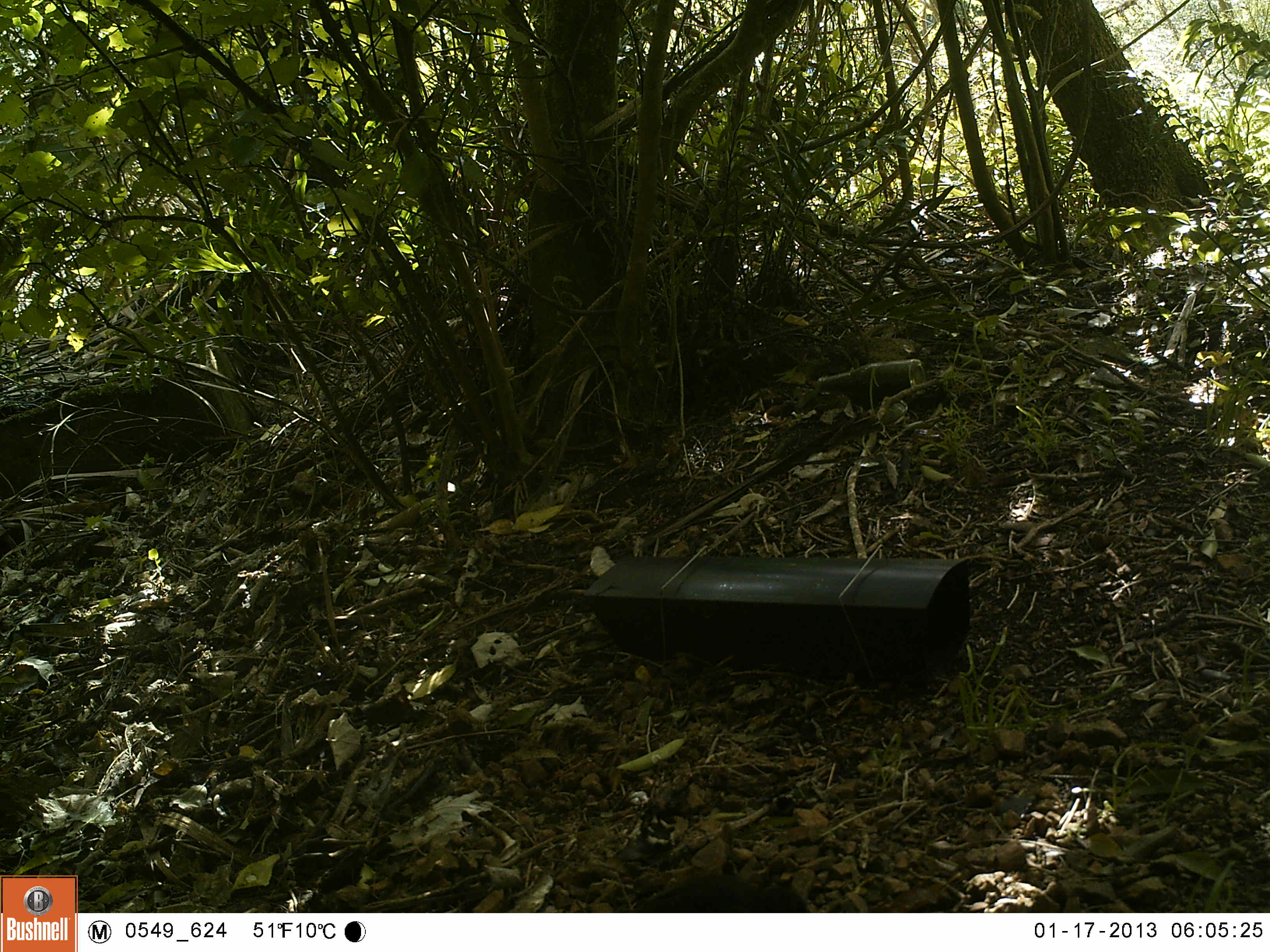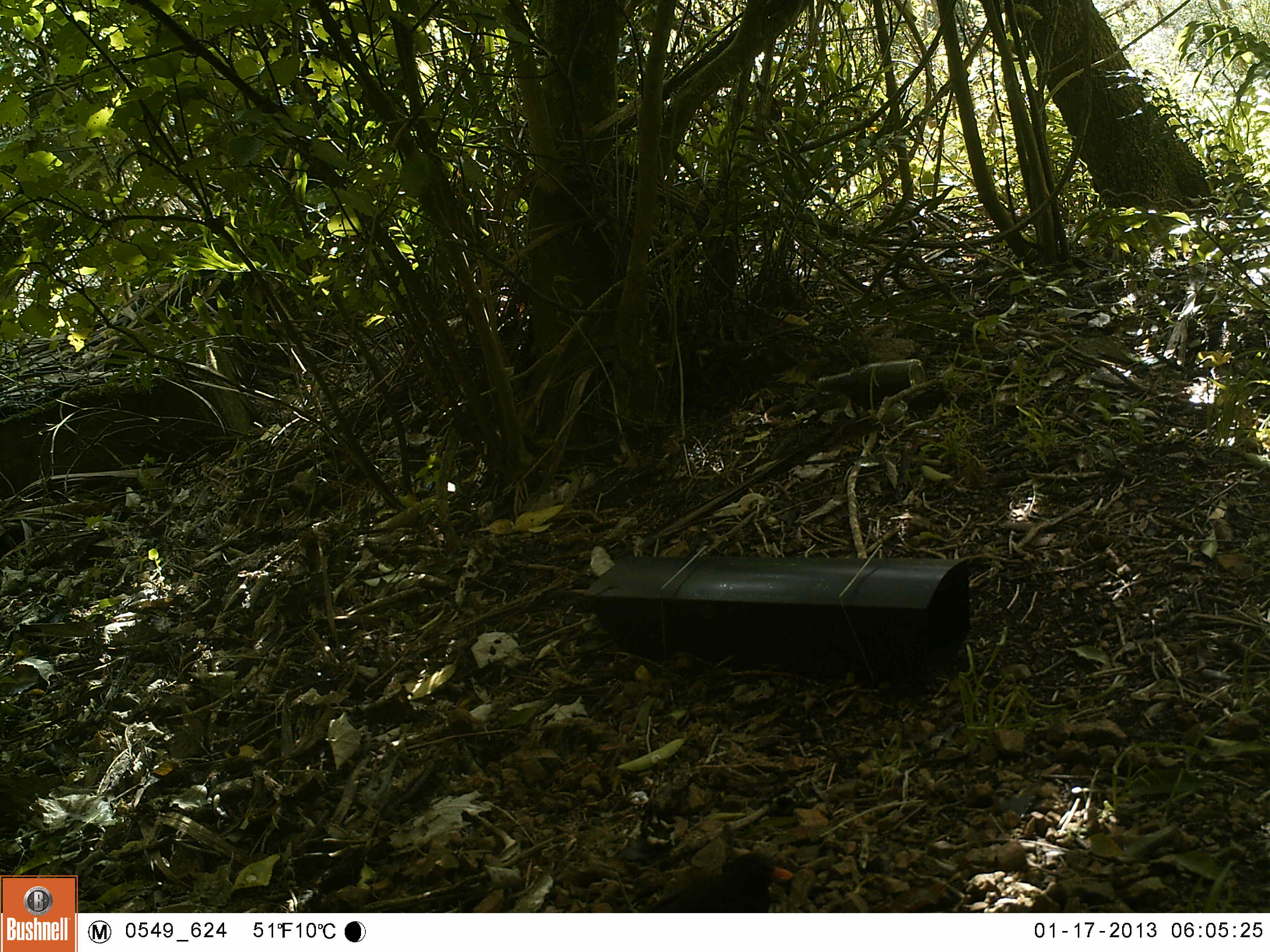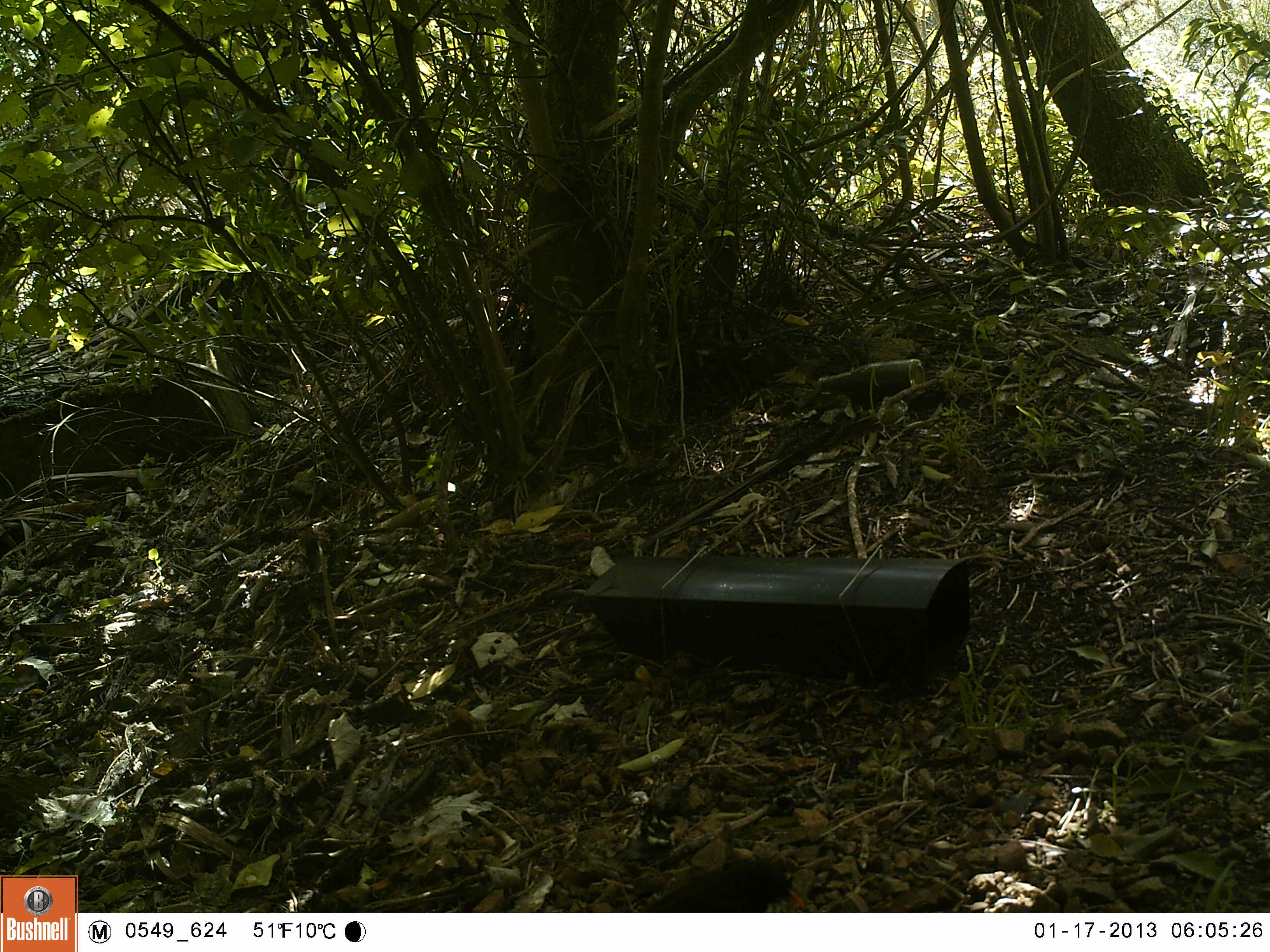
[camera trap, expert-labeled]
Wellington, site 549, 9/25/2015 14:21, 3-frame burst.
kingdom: Animalia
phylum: Chordata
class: Aves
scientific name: Aves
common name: bird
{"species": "bird (Aves)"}